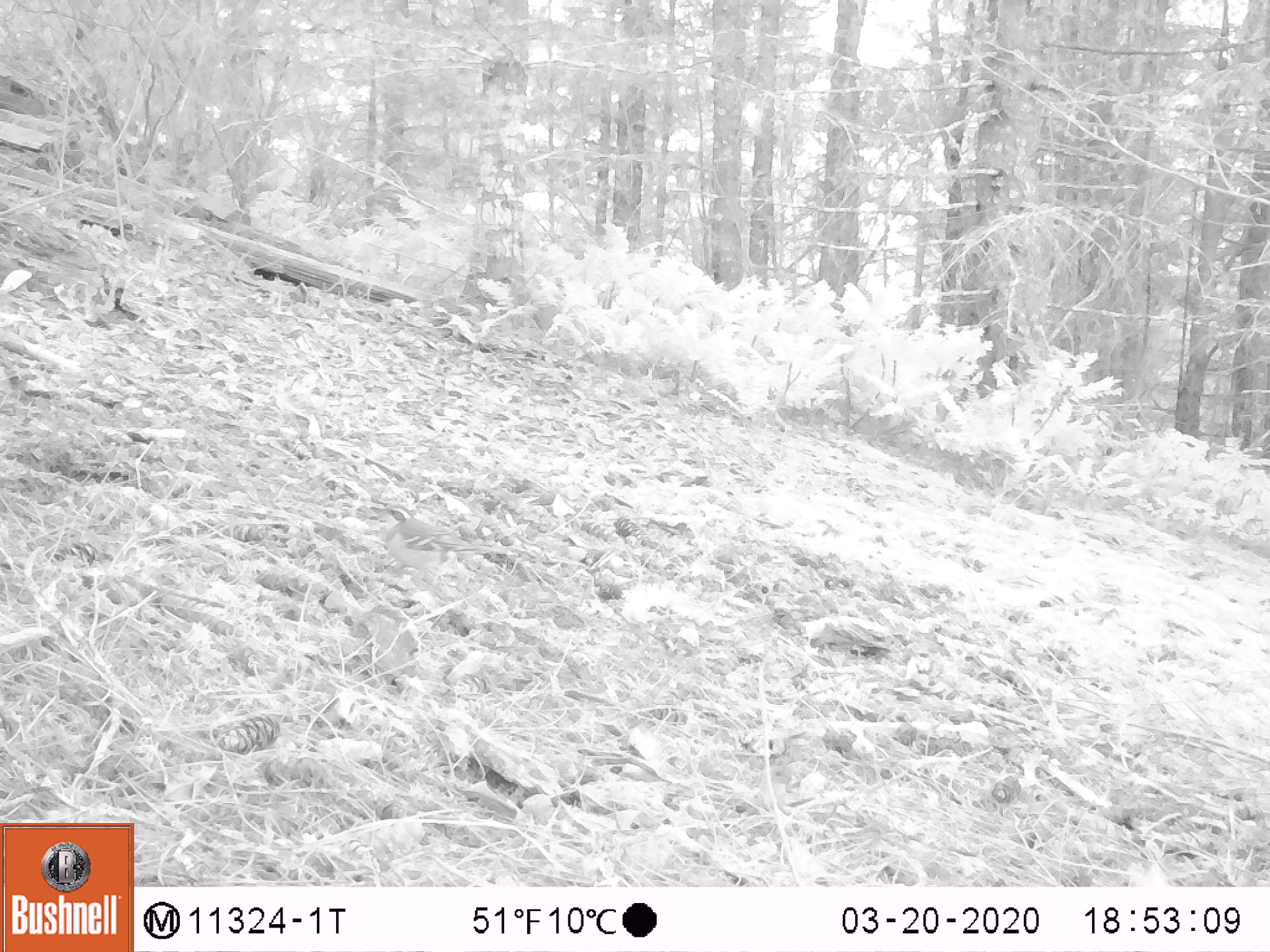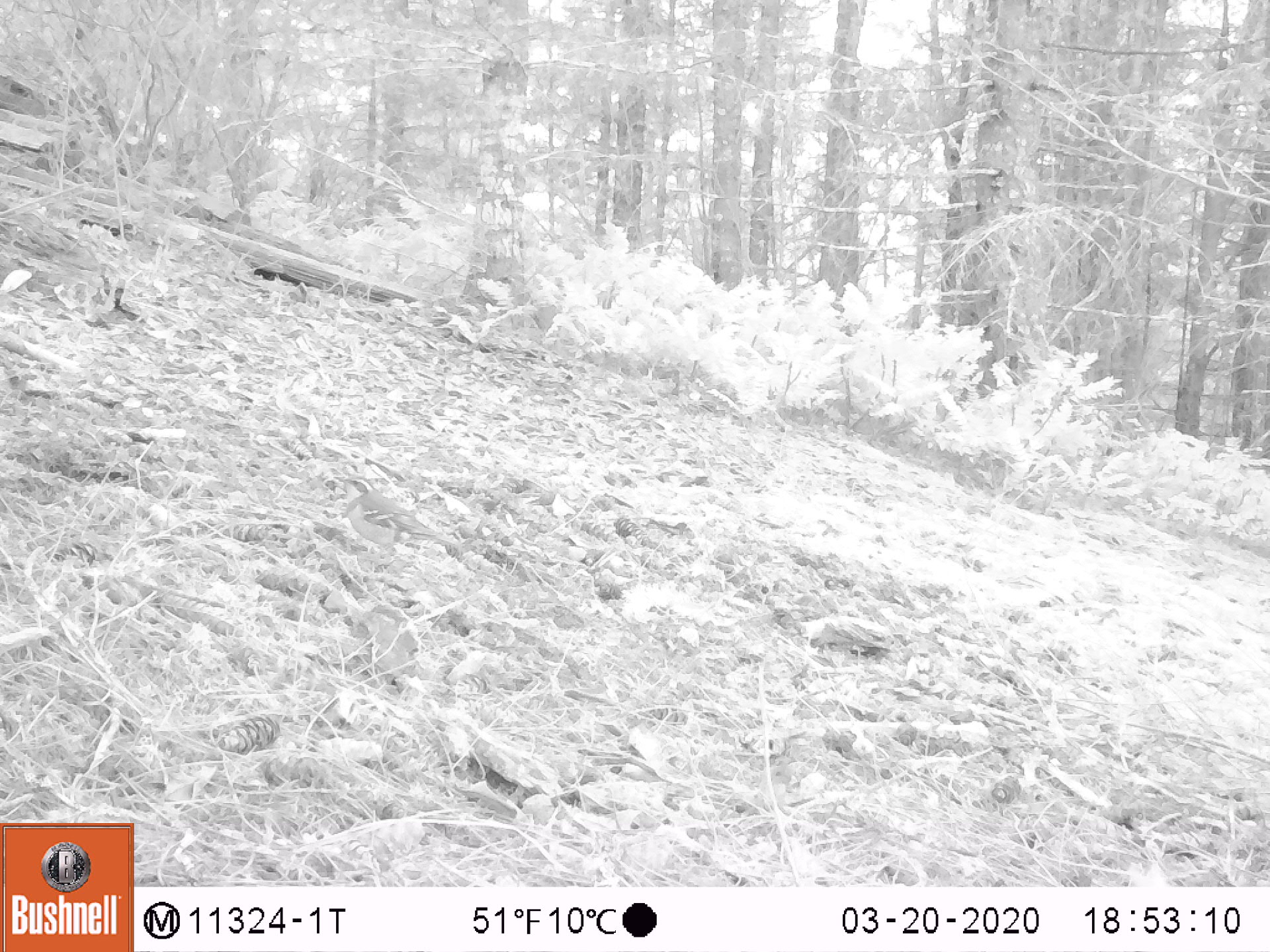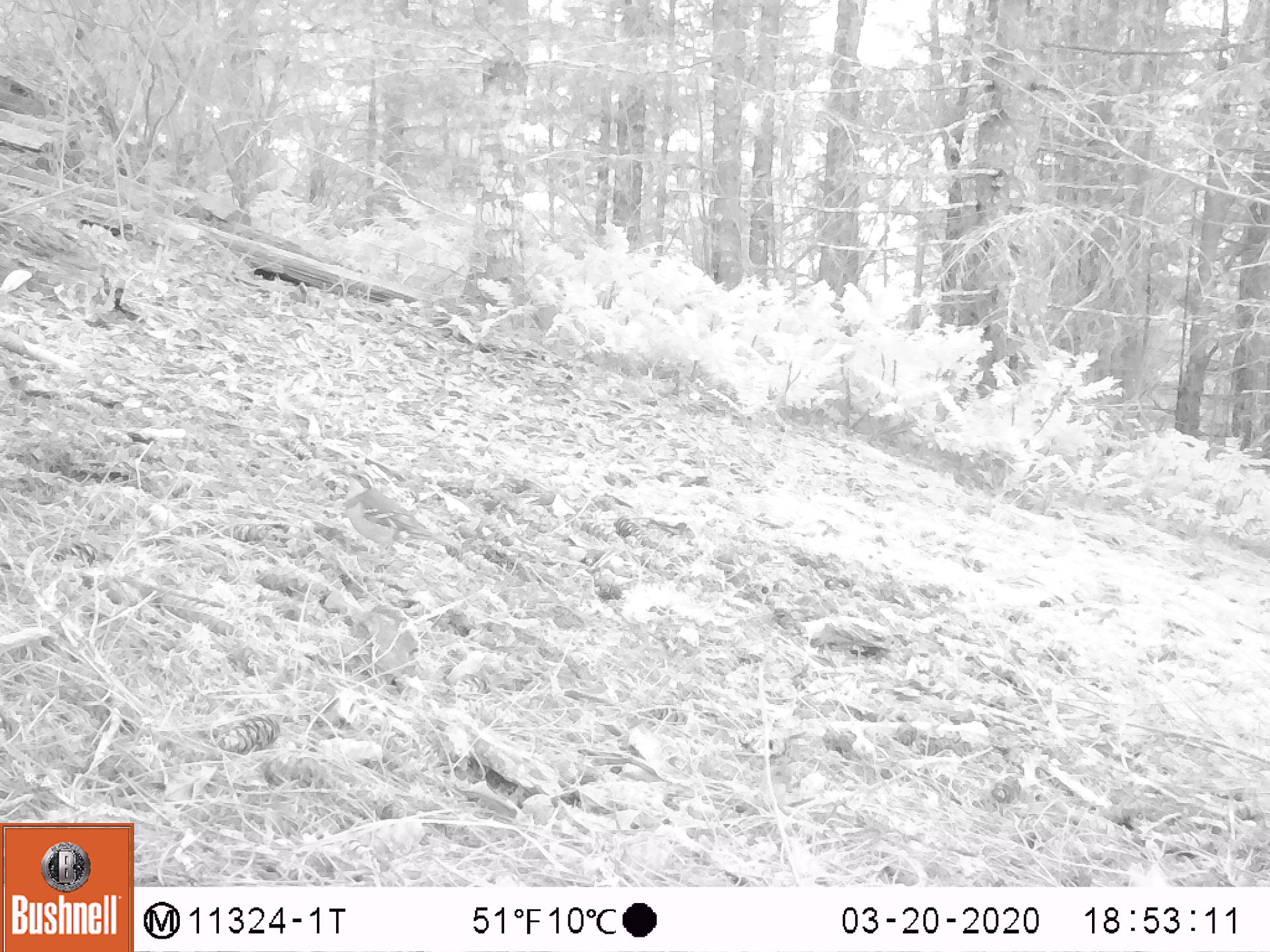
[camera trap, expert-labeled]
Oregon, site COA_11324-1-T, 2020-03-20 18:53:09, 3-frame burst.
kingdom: Animalia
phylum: Chordata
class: Aves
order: Passeriformes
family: Turdidae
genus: Ixoreus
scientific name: Ixoreus naevius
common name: varied thrush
Varied thrush (Ixoreus naevius).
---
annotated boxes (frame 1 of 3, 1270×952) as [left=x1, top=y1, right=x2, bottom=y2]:
varied thrush: [left=373, top=504, right=505, bottom=588]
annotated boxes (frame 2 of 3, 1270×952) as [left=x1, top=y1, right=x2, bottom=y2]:
varied thrush: [left=329, top=472, right=464, bottom=564]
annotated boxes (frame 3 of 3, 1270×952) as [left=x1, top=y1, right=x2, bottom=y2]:
varied thrush: [left=323, top=458, right=450, bottom=560]